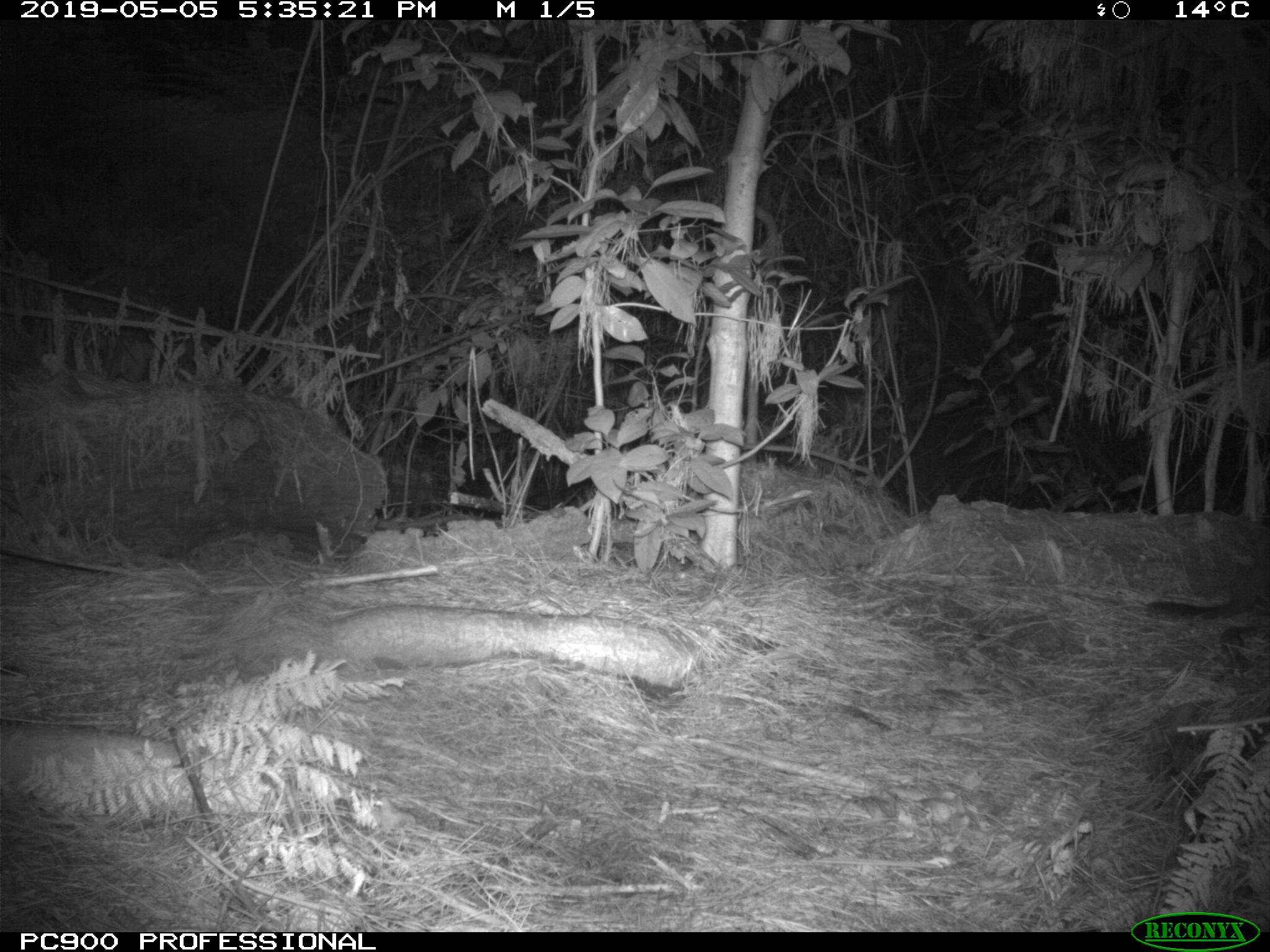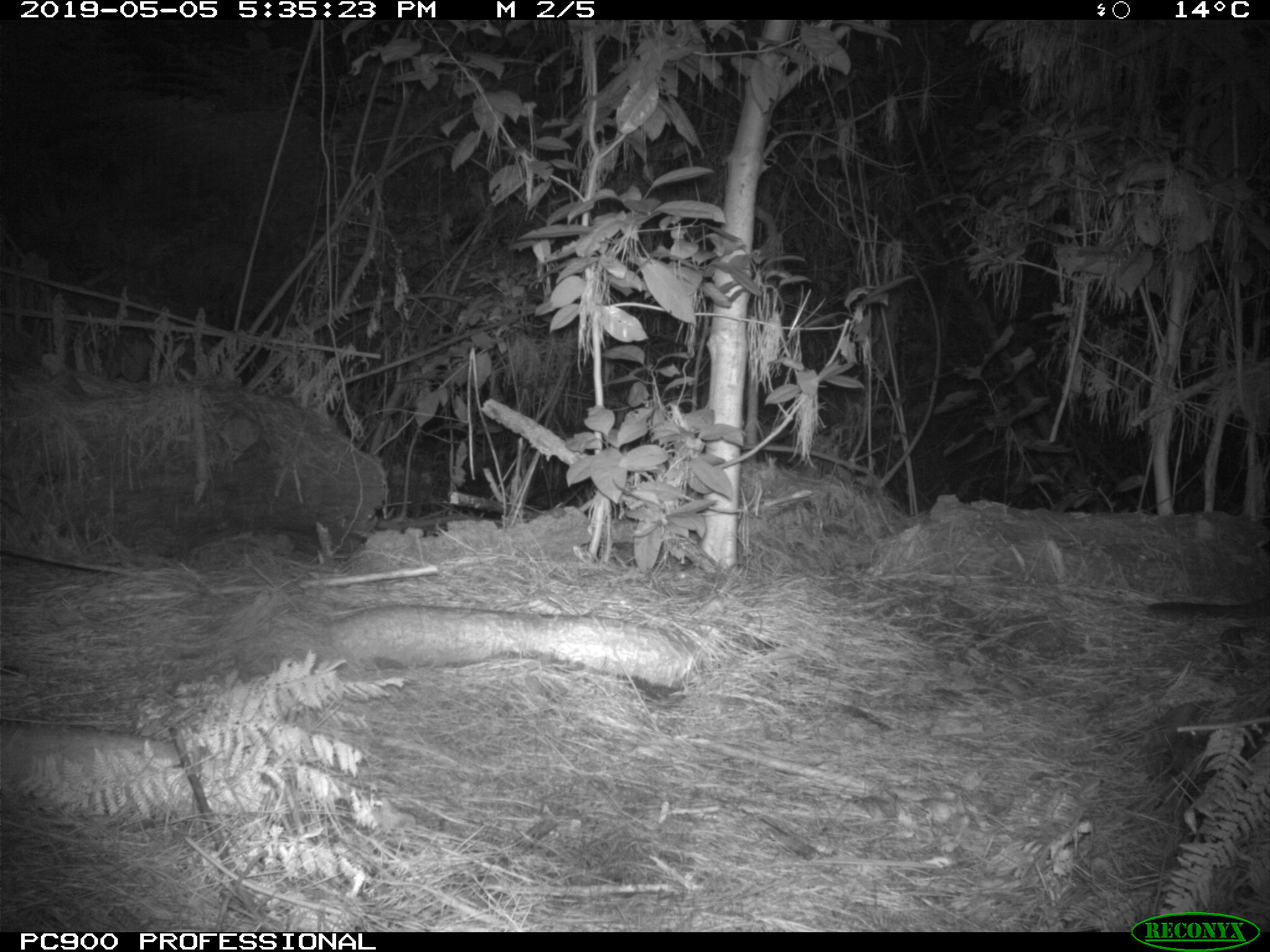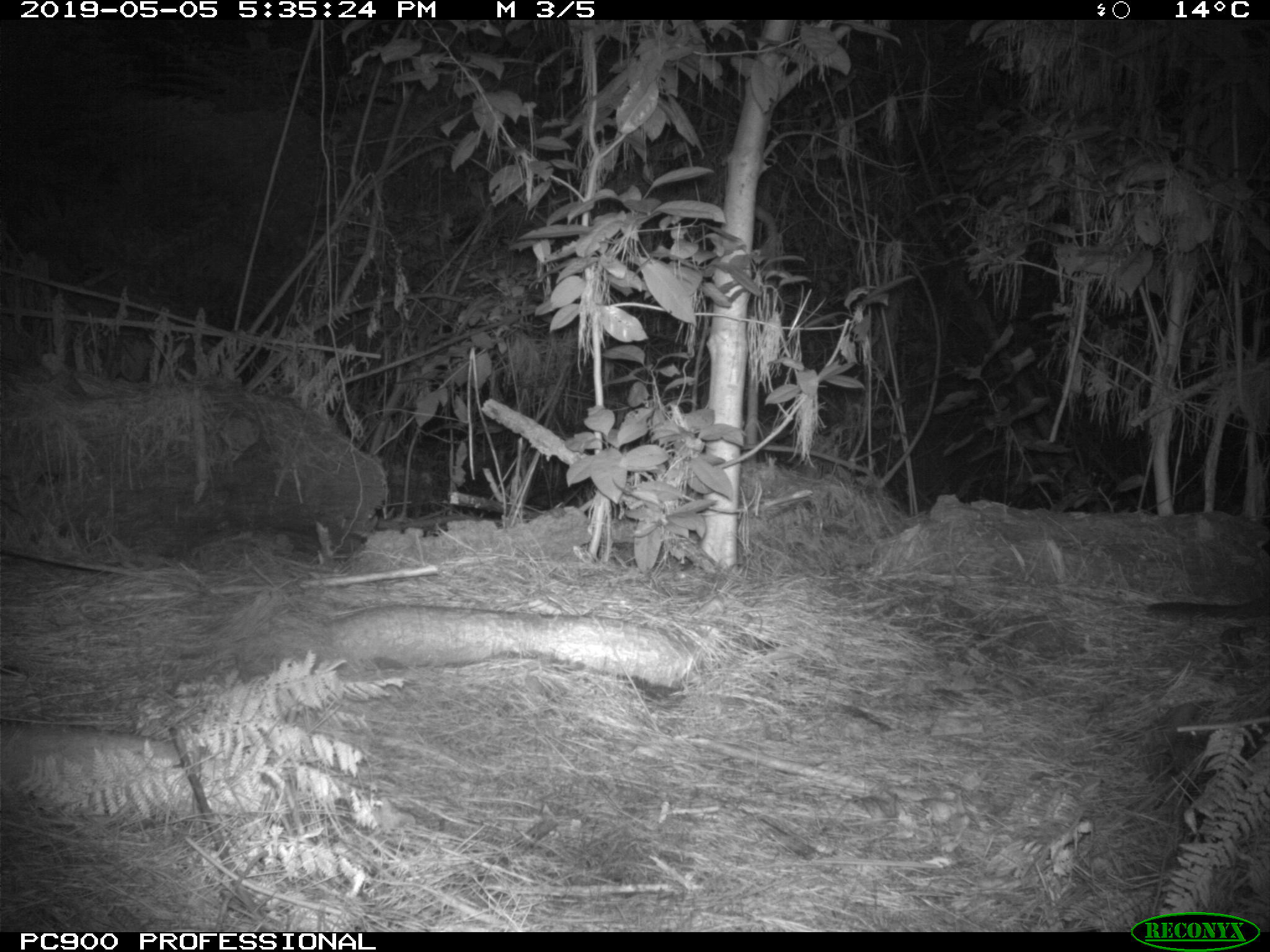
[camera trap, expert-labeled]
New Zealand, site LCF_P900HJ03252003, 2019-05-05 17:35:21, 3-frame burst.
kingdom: Animalia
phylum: Chordata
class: Mammalia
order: Diprotodontia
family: Macropodidae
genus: Notamacropus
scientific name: Notamacropus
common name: wallaby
Wallaby (Notamacropus).